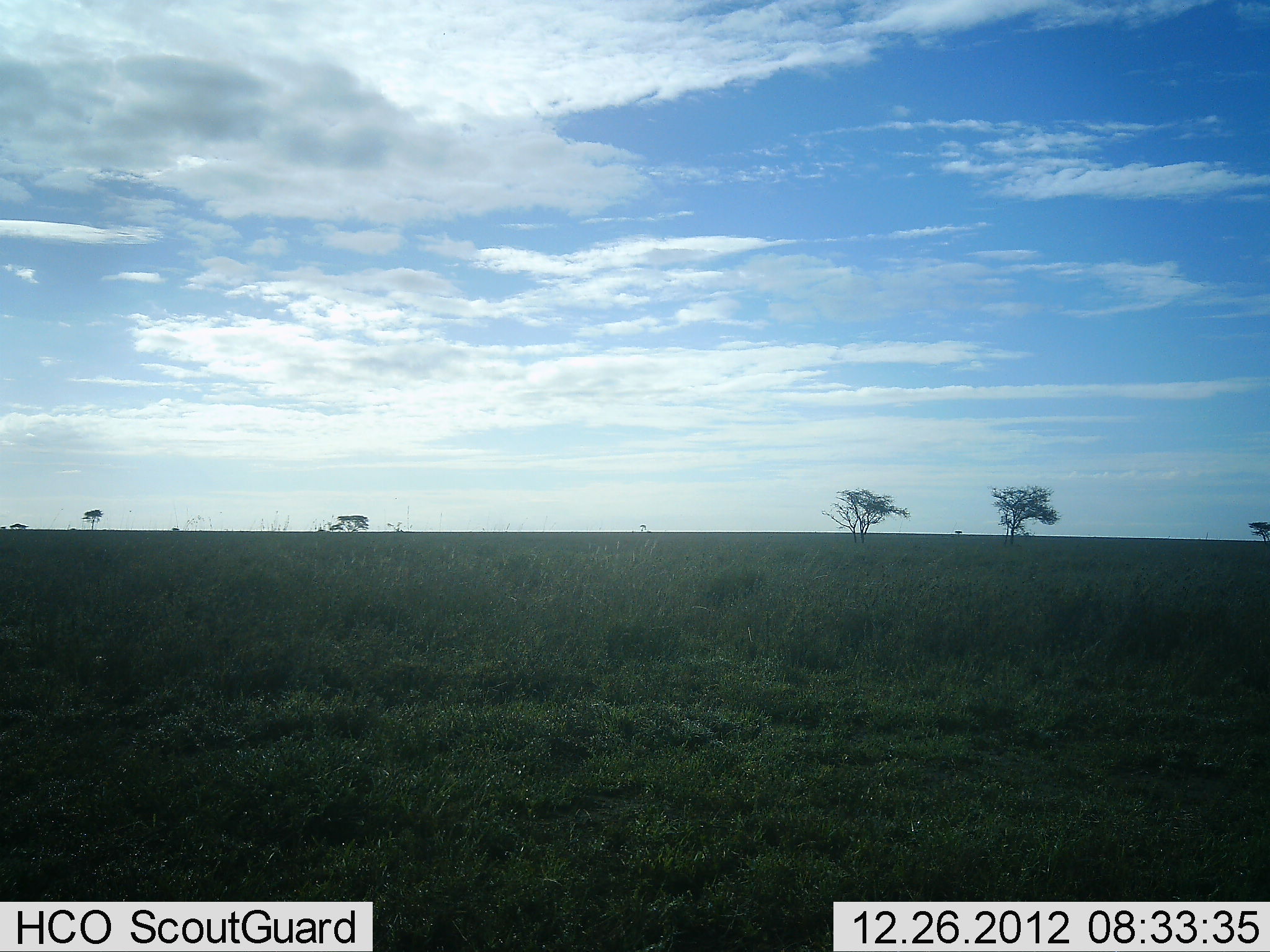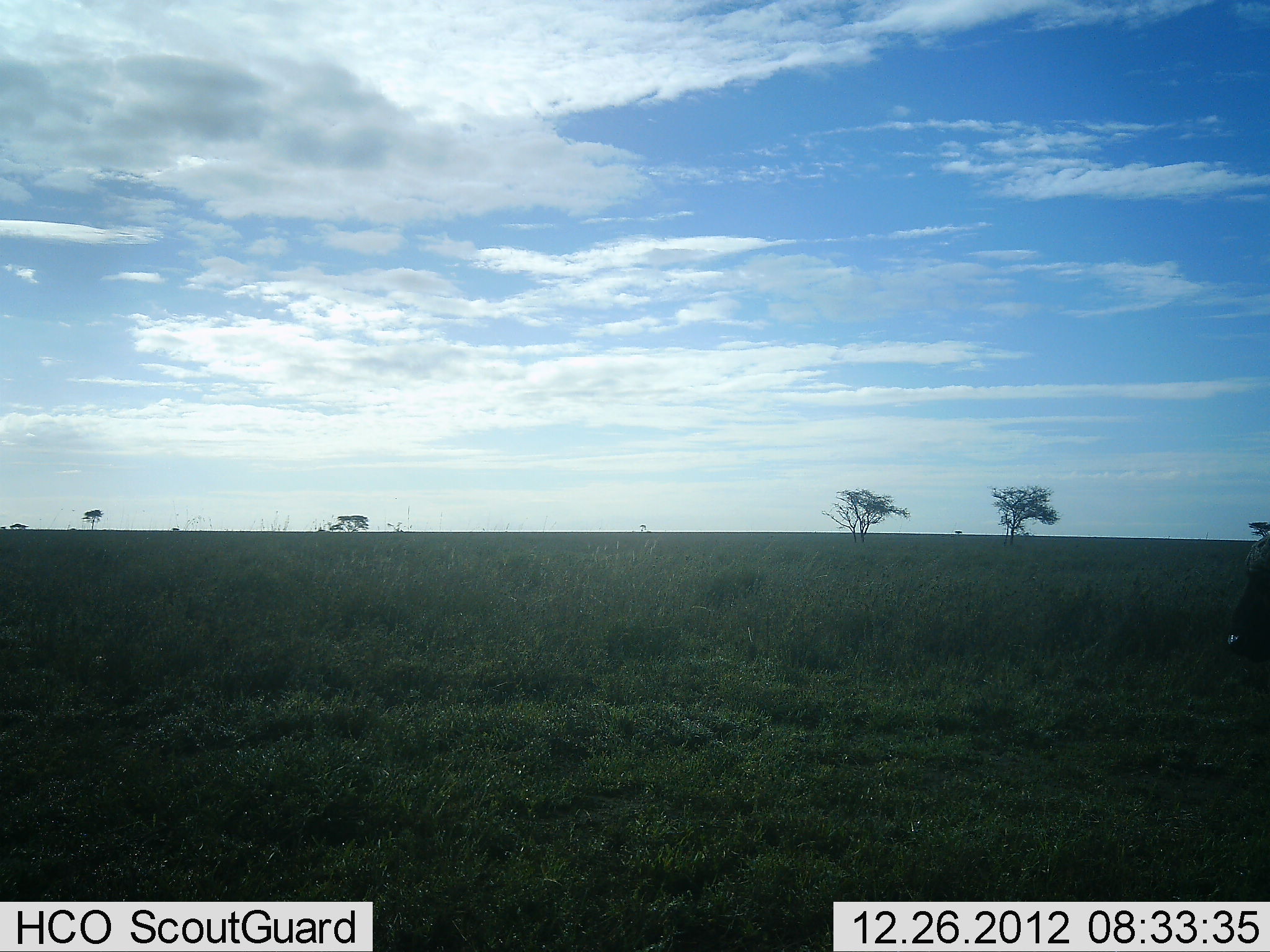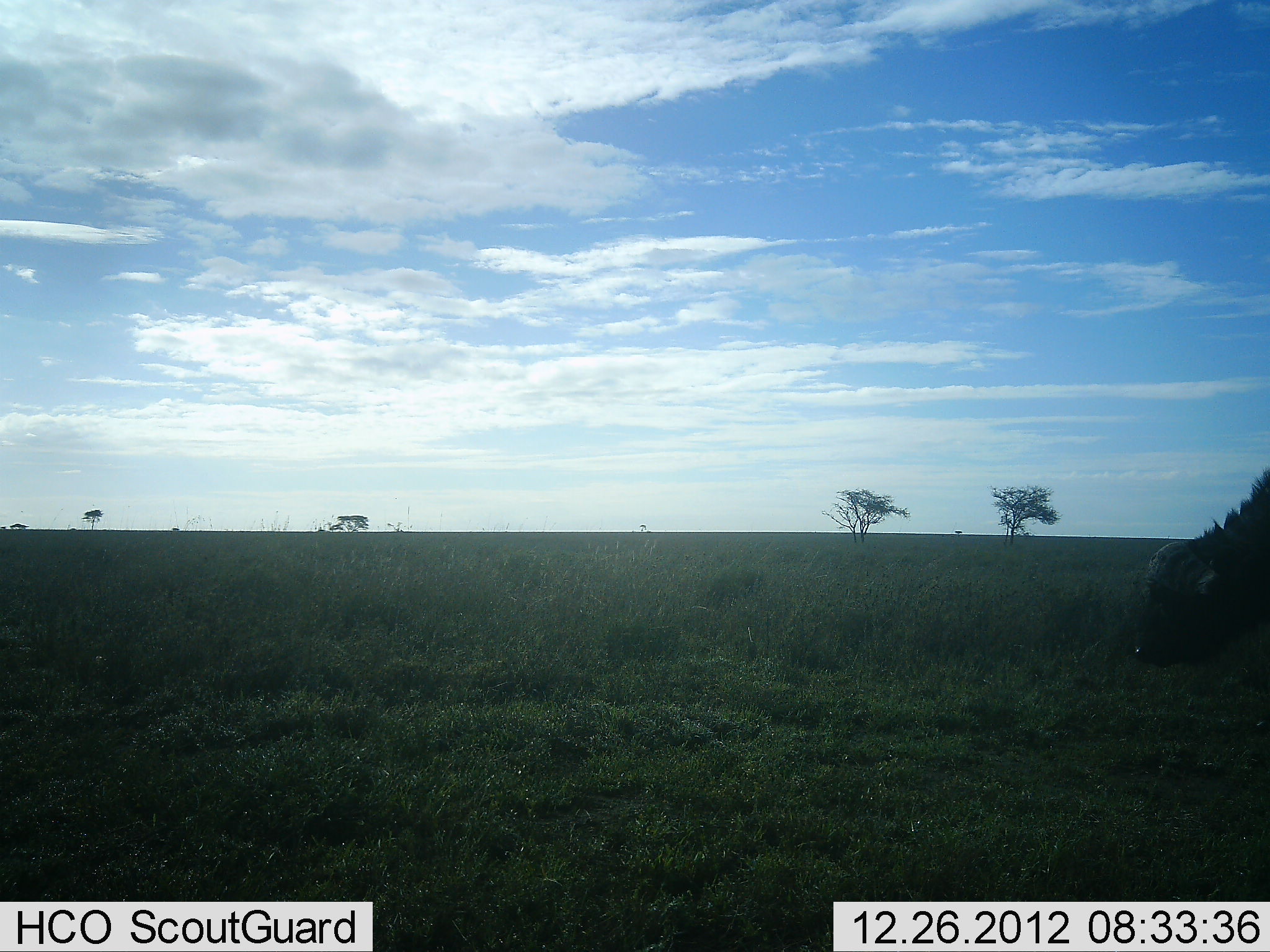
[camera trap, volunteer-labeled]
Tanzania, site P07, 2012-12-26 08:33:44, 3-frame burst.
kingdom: Animalia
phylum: Chordata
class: Mammalia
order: Artiodactyla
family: Bovidae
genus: Syncerus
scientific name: Syncerus caffer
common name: cape buffalo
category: buffalo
Buffalo (cape buffalo) (Syncerus caffer), count 1. Behavior (volunteer vote fractions): standing 0%, resting 0%, moving 90%, interacting 0%. Young present (vote fraction): 0%. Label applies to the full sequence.